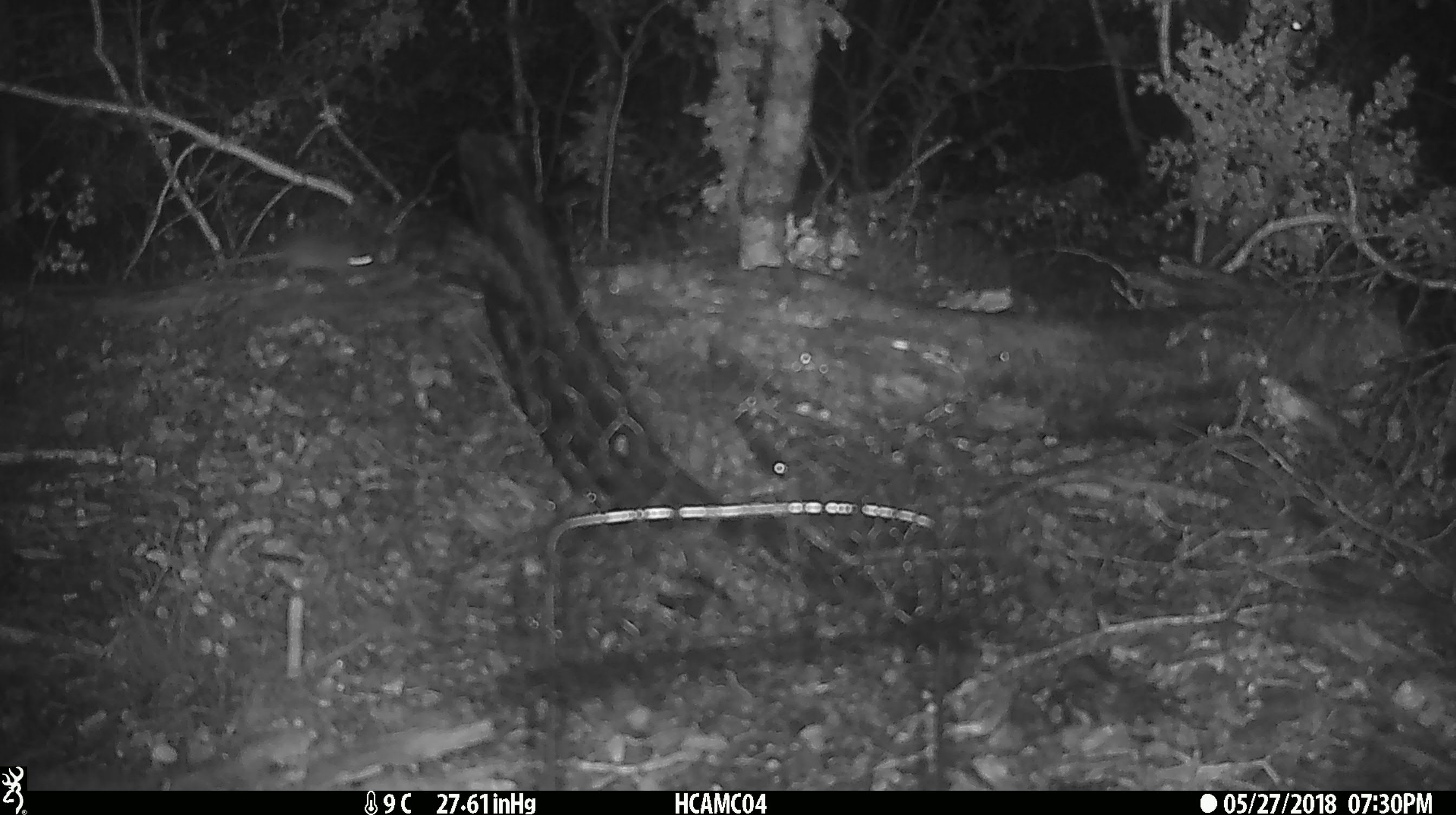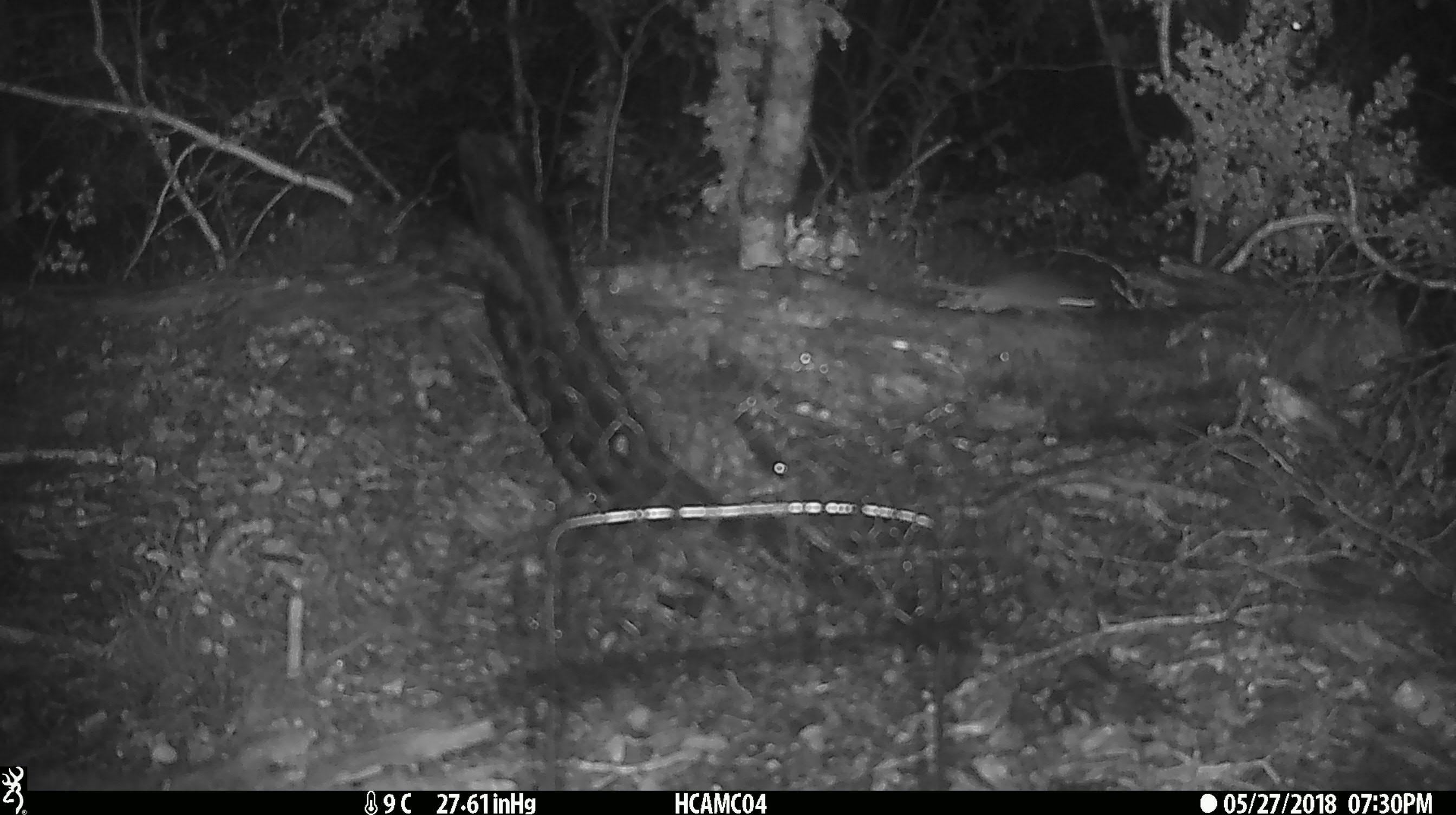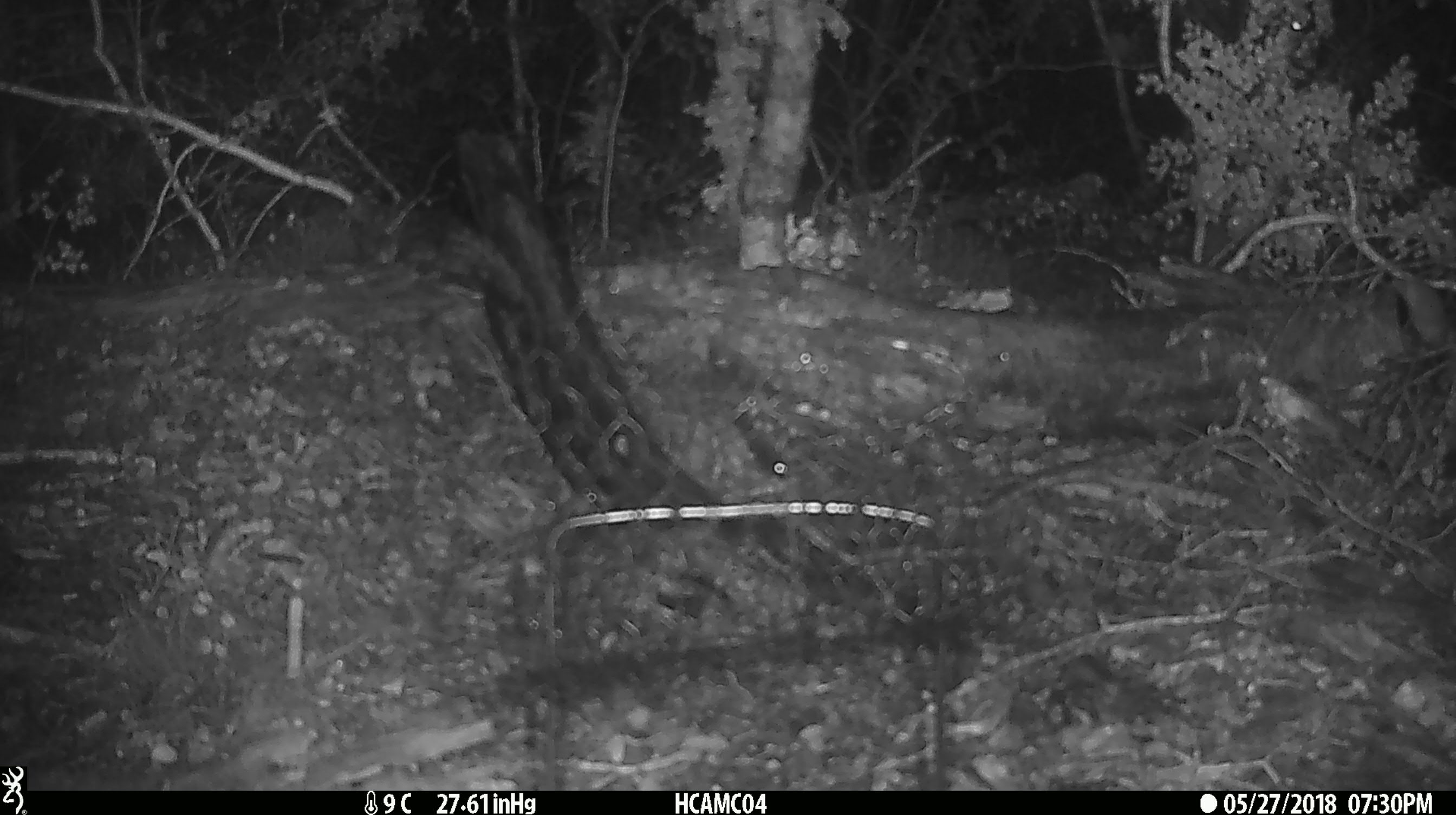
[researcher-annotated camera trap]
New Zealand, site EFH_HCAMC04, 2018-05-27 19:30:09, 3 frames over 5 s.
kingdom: Animalia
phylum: Chordata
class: Mammalia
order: Rodentia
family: Muridae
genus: Mus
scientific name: Mus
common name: mouse